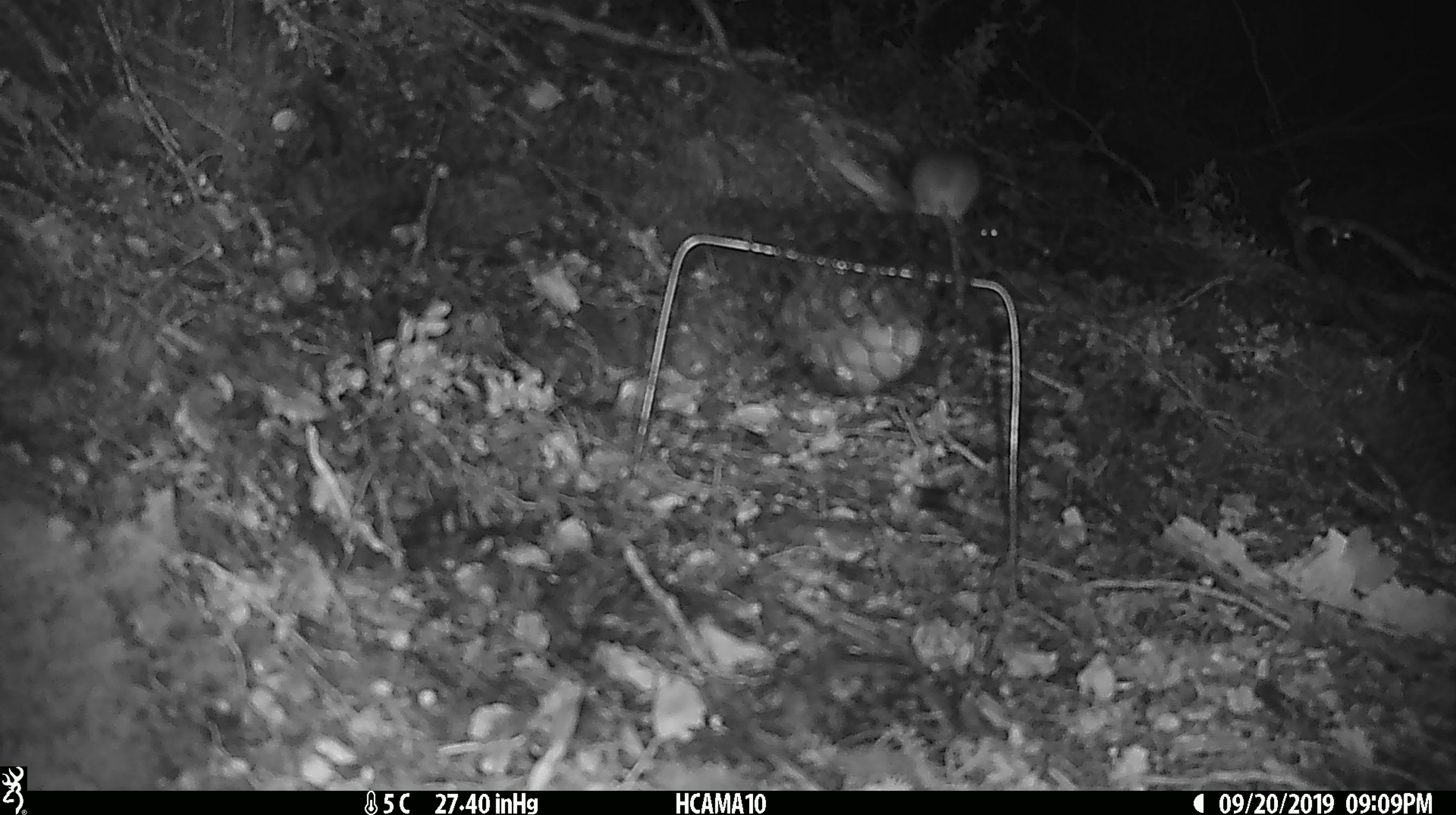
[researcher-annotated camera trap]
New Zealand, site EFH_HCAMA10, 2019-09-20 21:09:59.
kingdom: Animalia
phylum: Chordata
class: Mammalia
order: Rodentia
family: Muridae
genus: Mus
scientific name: Mus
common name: mouse